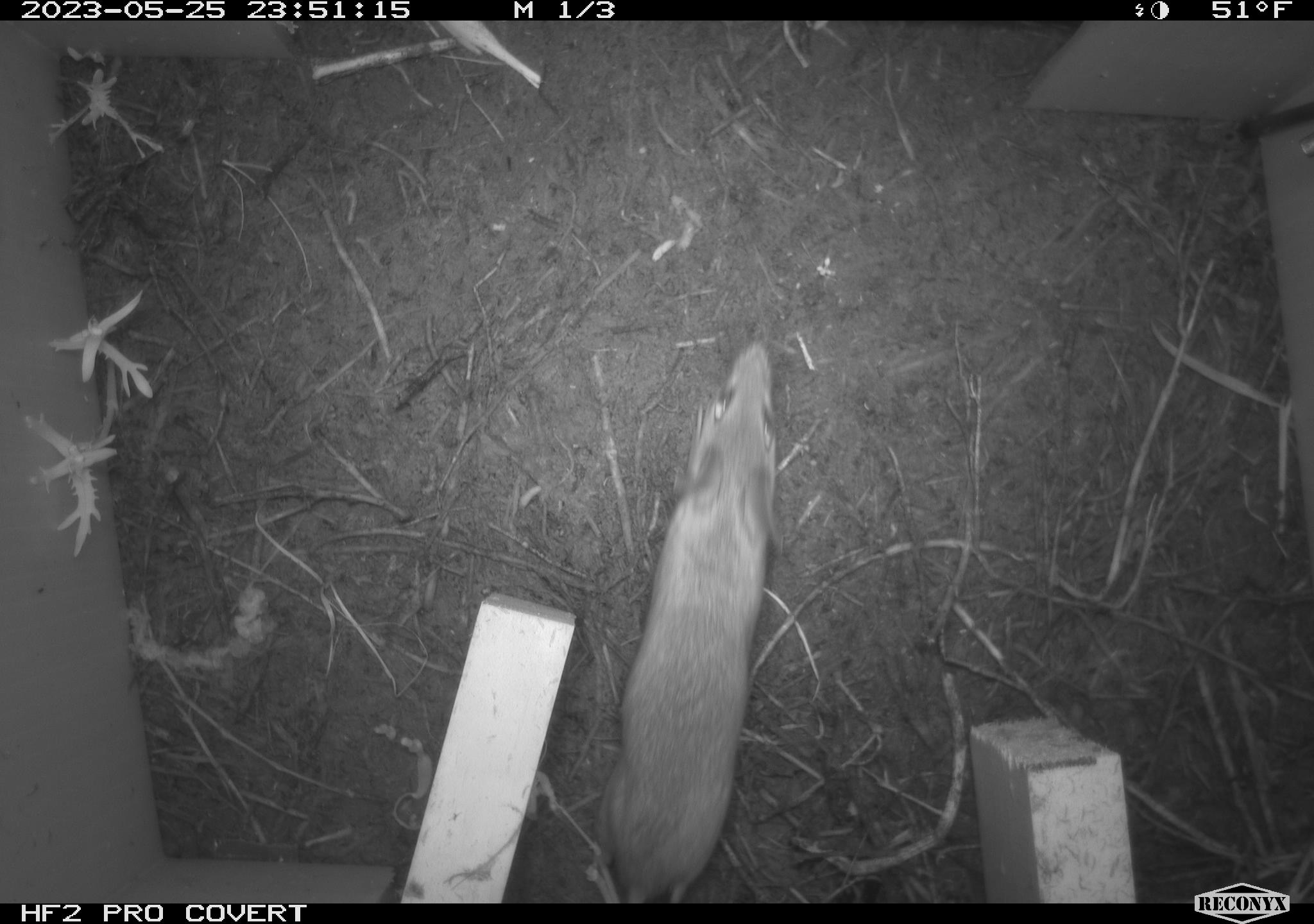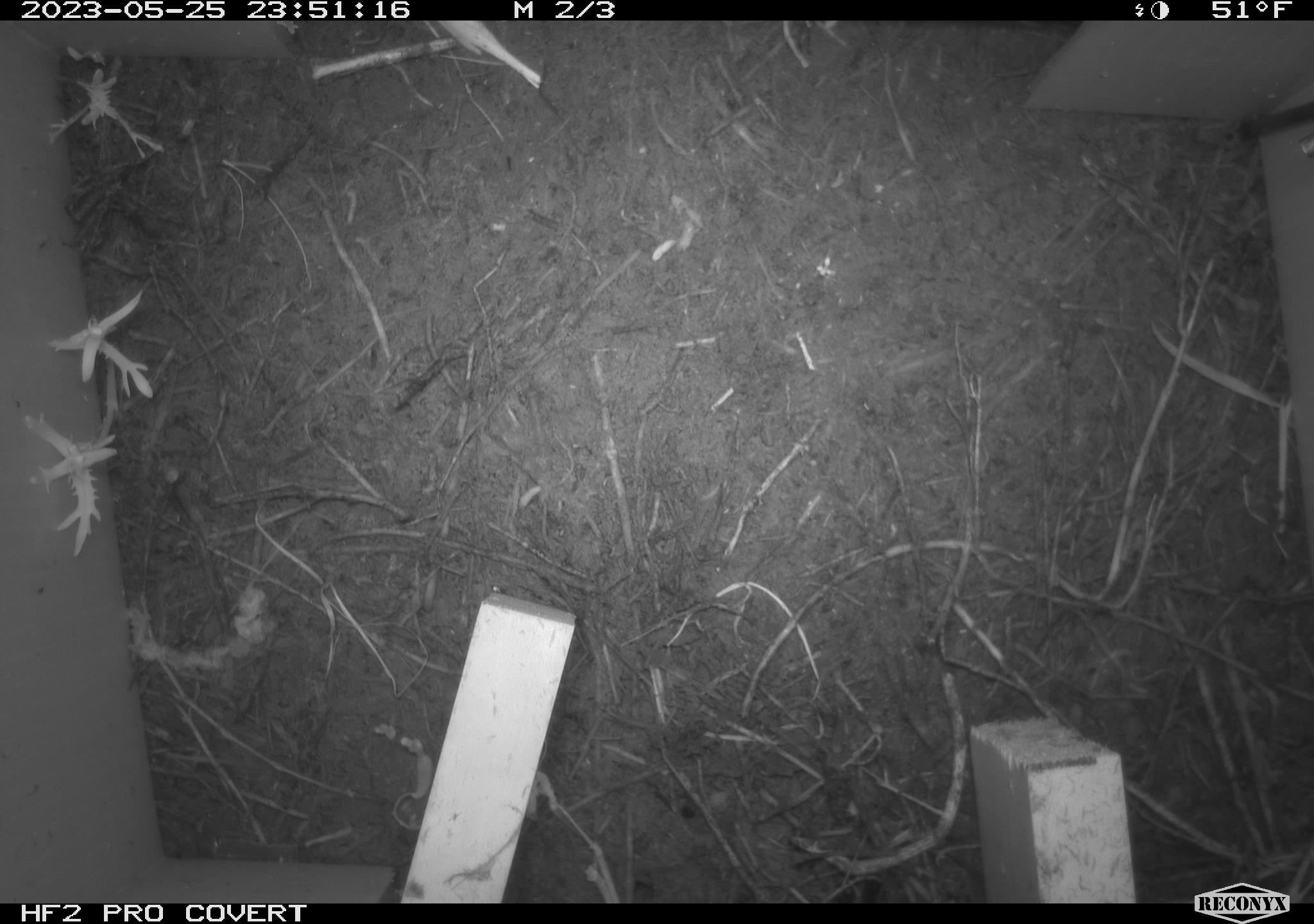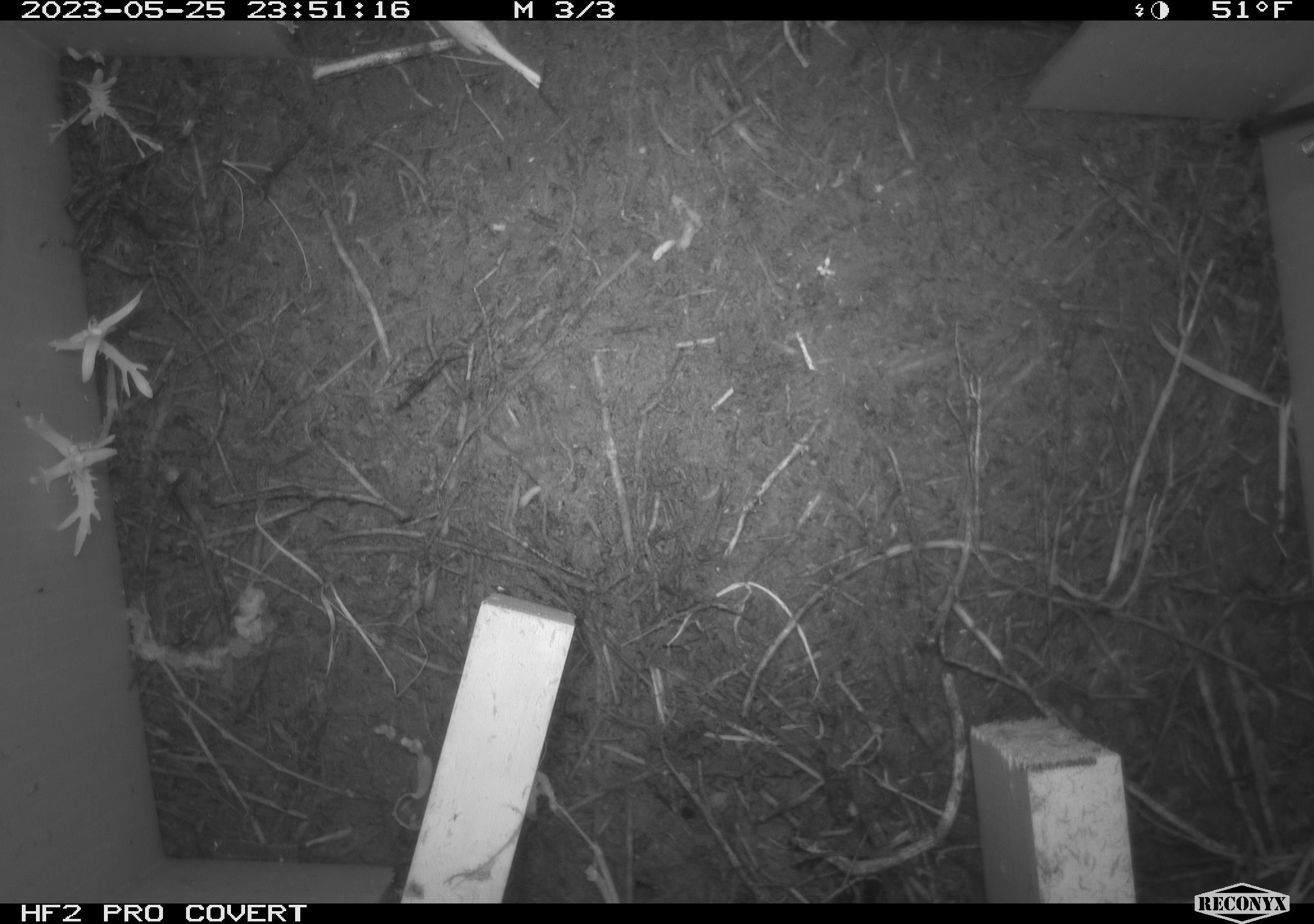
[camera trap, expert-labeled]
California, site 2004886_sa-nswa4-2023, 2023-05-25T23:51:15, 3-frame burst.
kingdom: Animalia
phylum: Chordata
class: Mammalia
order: Rodentia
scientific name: Rodentia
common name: mouse species